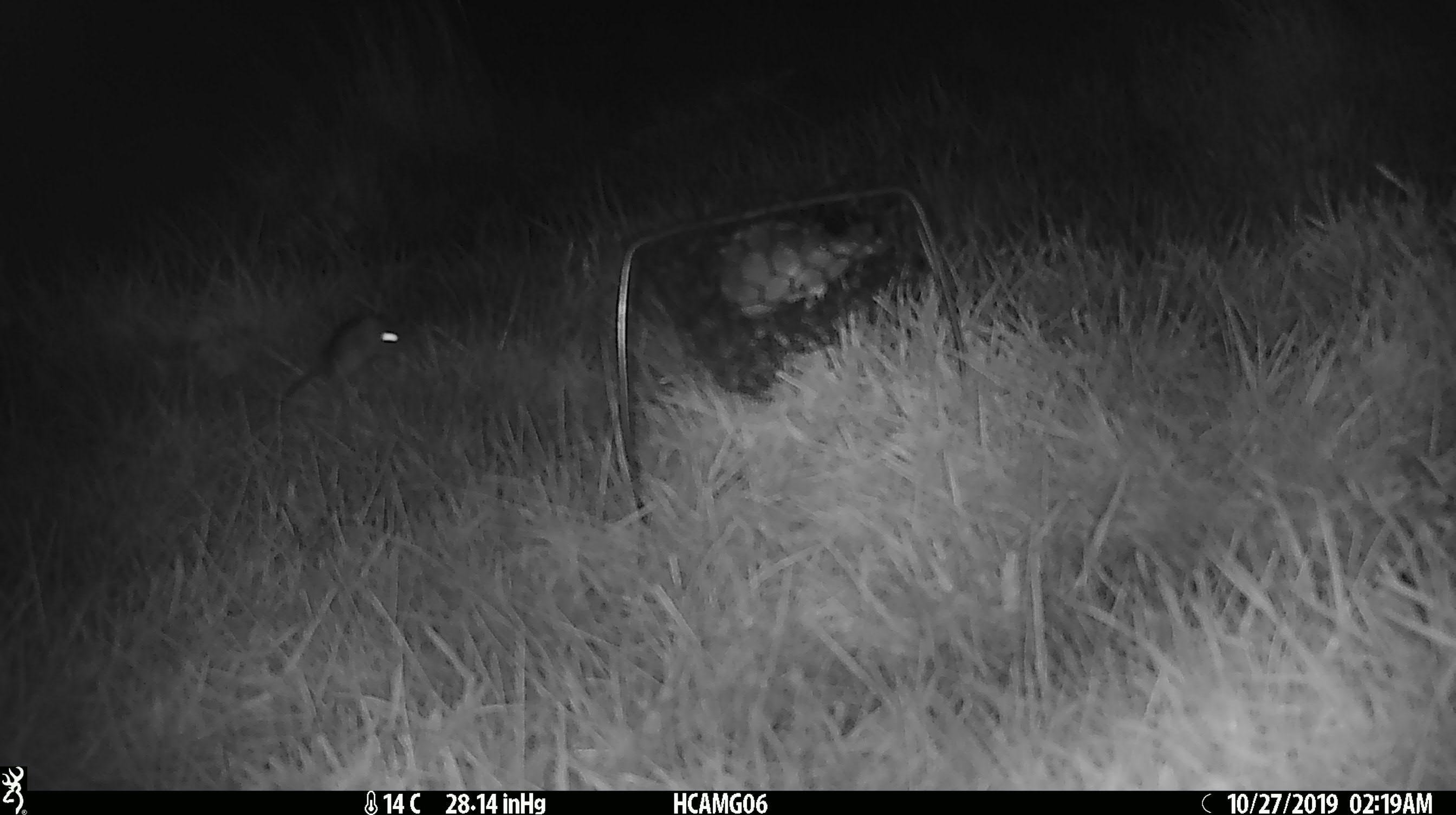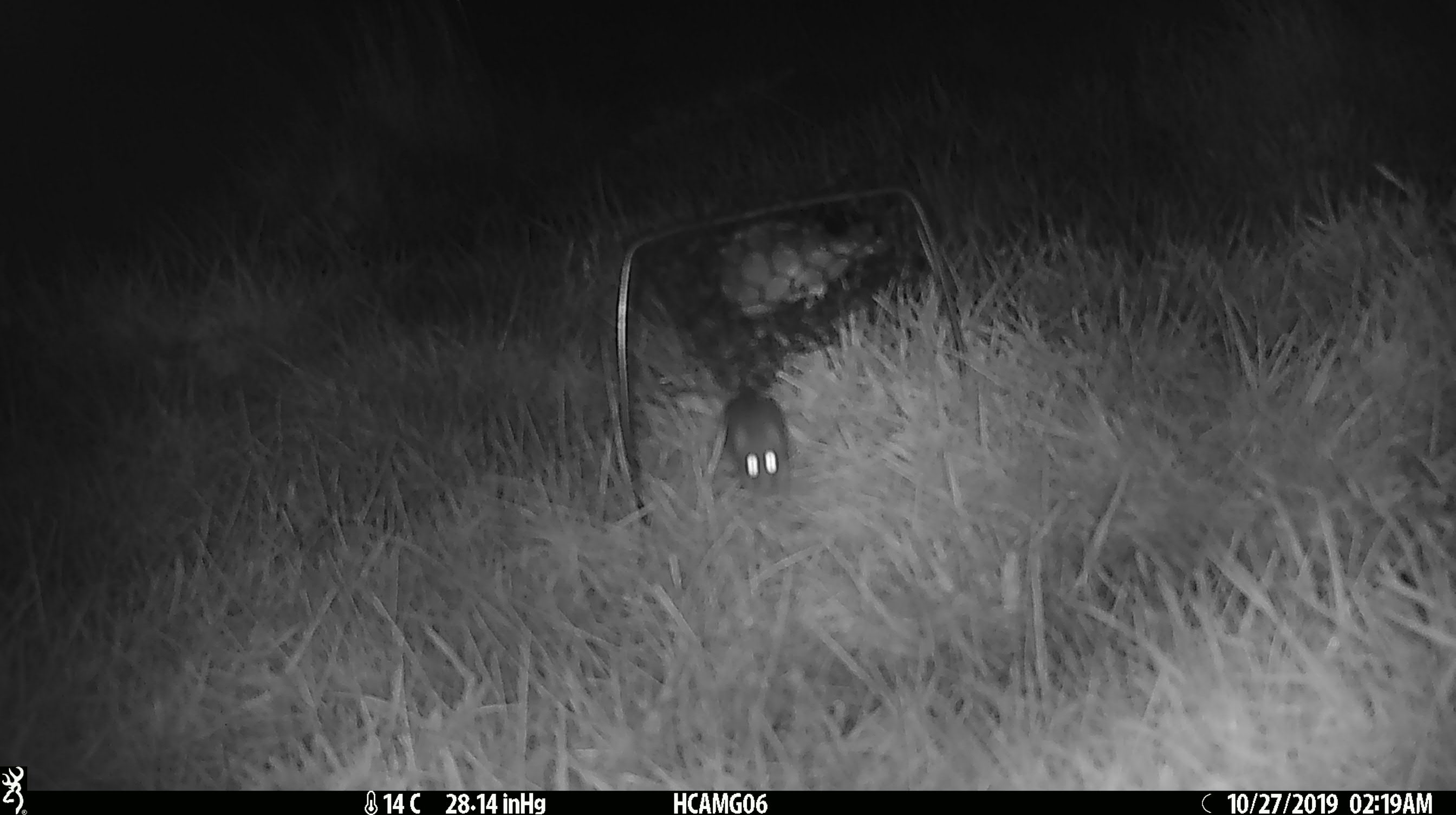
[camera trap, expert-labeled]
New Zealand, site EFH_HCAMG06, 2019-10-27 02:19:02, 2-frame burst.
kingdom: Animalia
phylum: Chordata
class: Mammalia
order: Rodentia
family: Muridae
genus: Mus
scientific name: Mus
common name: mouse